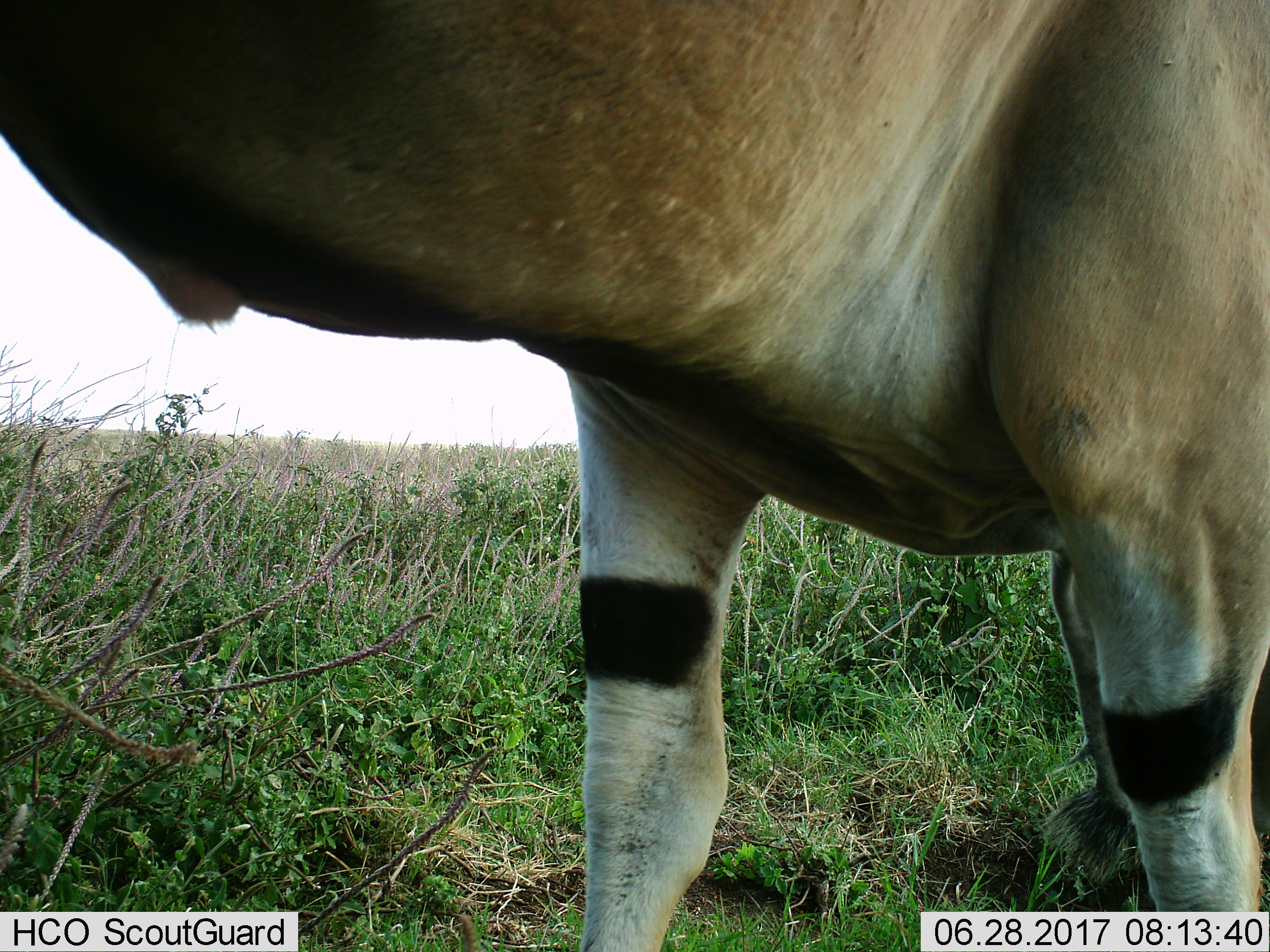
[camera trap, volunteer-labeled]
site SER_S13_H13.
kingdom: Animalia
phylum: Chordata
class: Mammalia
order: Artiodactyla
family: Bovidae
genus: Tragelaphus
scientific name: Tragelaphus oryx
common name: eland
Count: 1.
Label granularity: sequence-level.